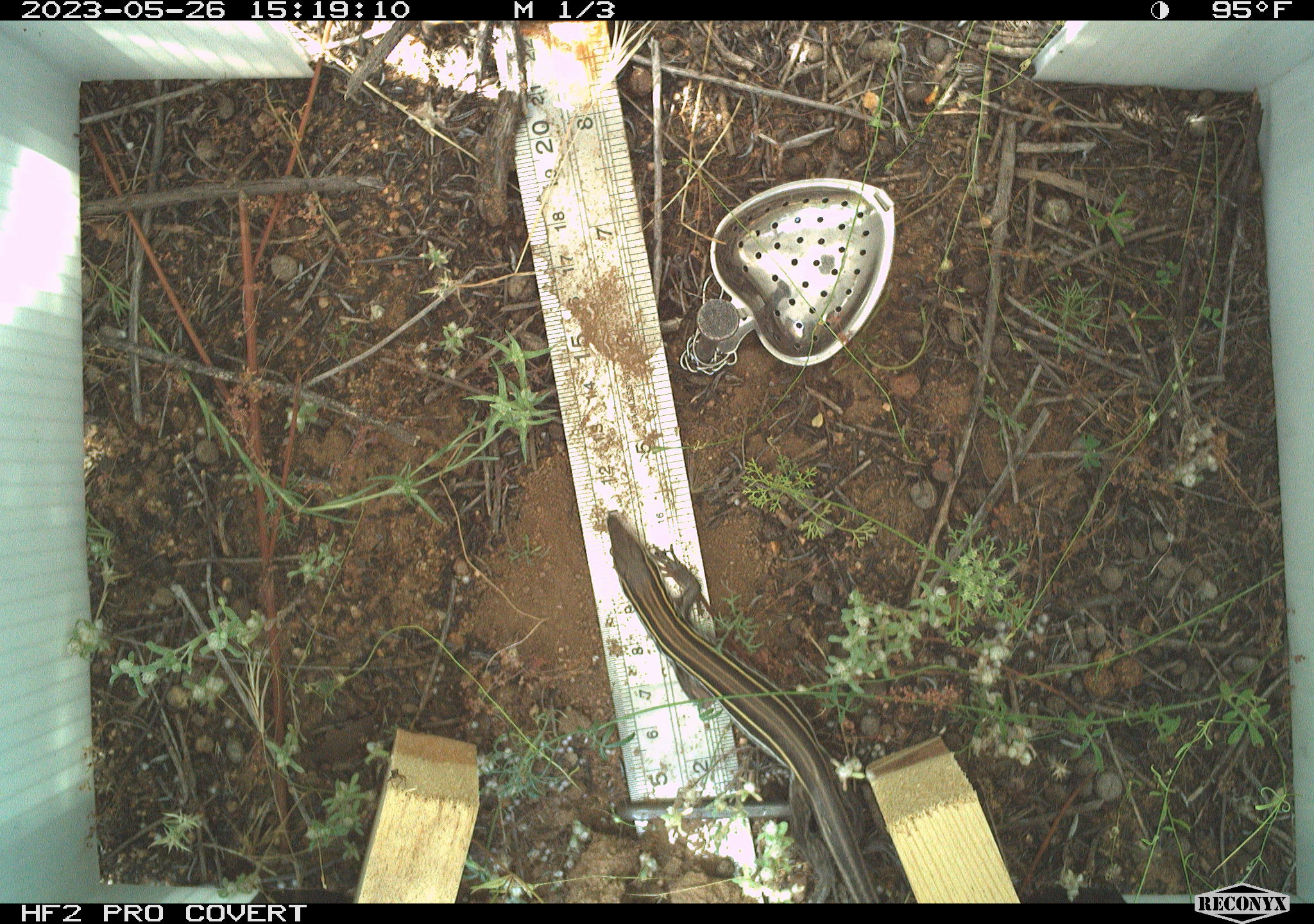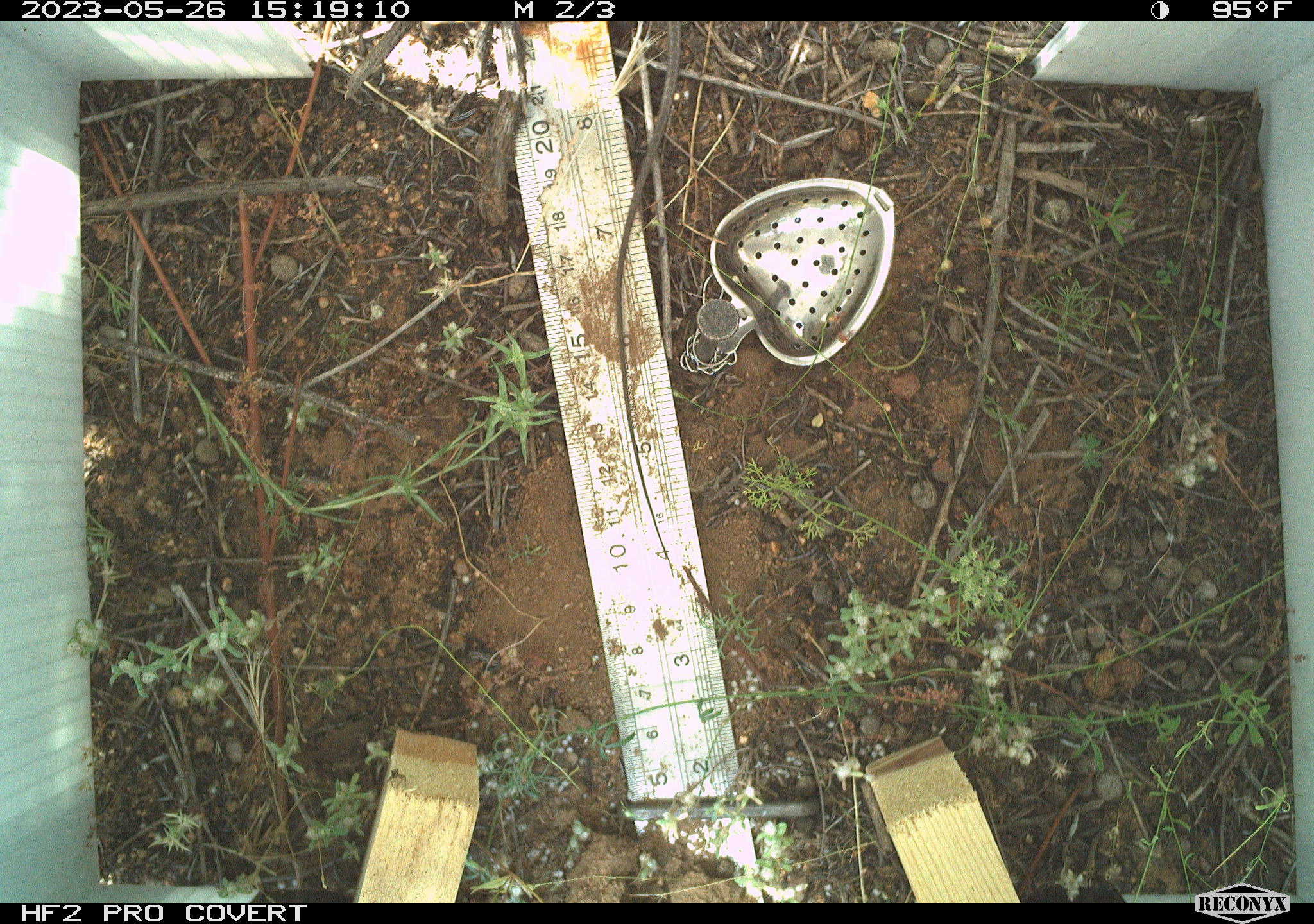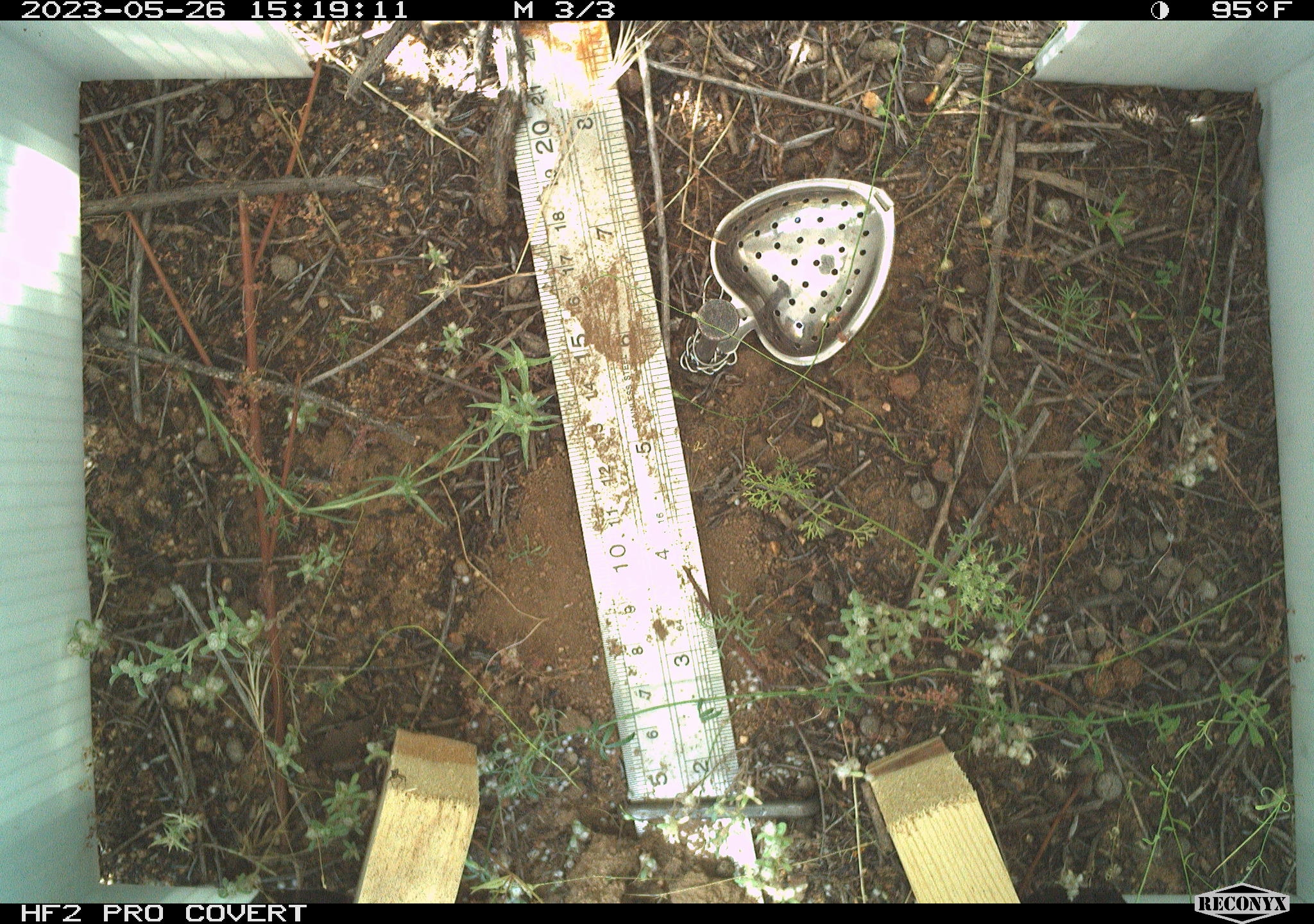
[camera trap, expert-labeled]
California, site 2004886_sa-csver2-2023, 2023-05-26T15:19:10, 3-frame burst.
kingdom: Animalia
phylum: Chordata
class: Reptilia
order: Squamata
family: Teiidae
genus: Aspidoscelis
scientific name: Aspidoscelis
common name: whiptail lizards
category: aspidoscelis species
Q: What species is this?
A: Aspidoscelis species (whiptail lizards) (Aspidoscelis).